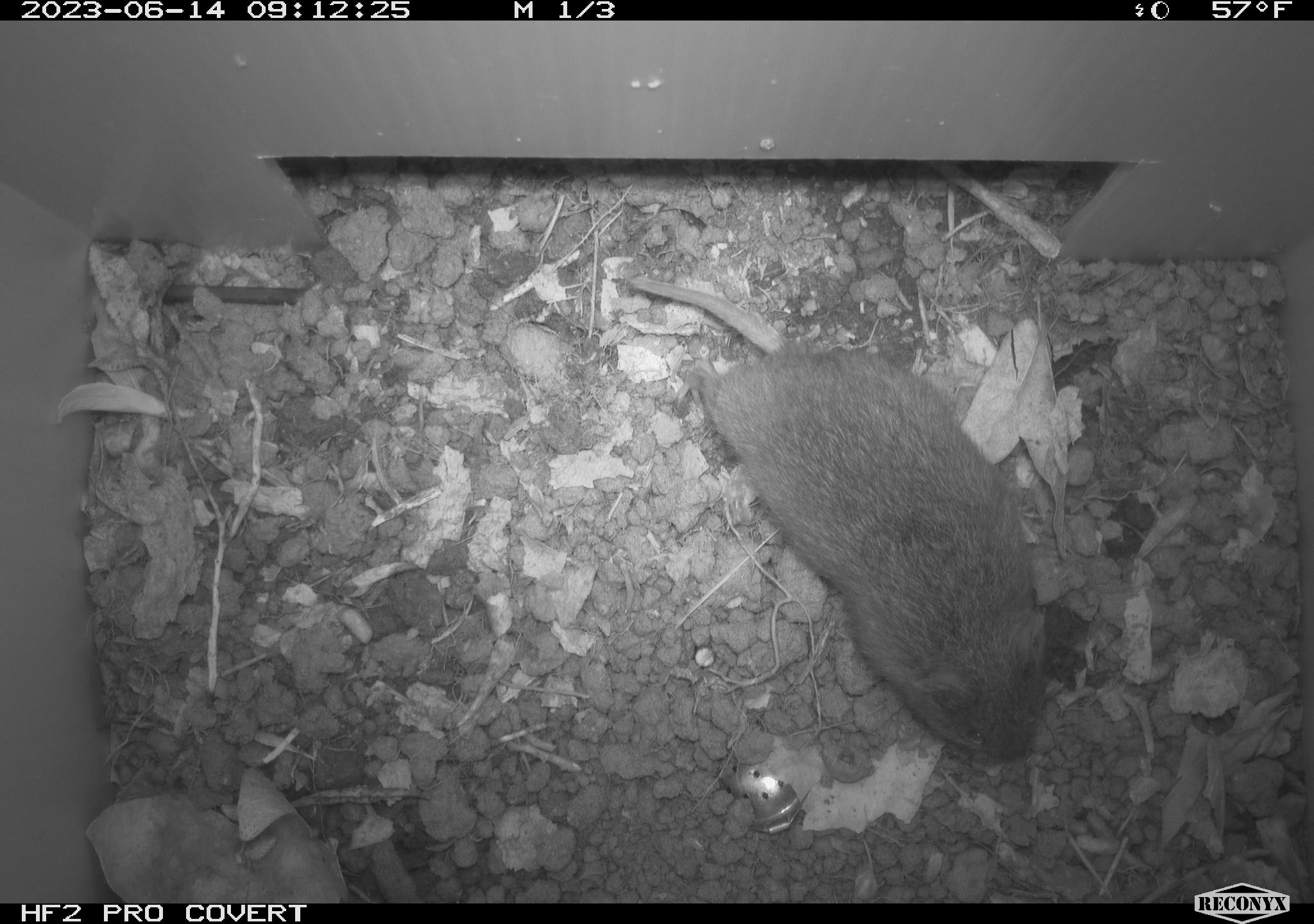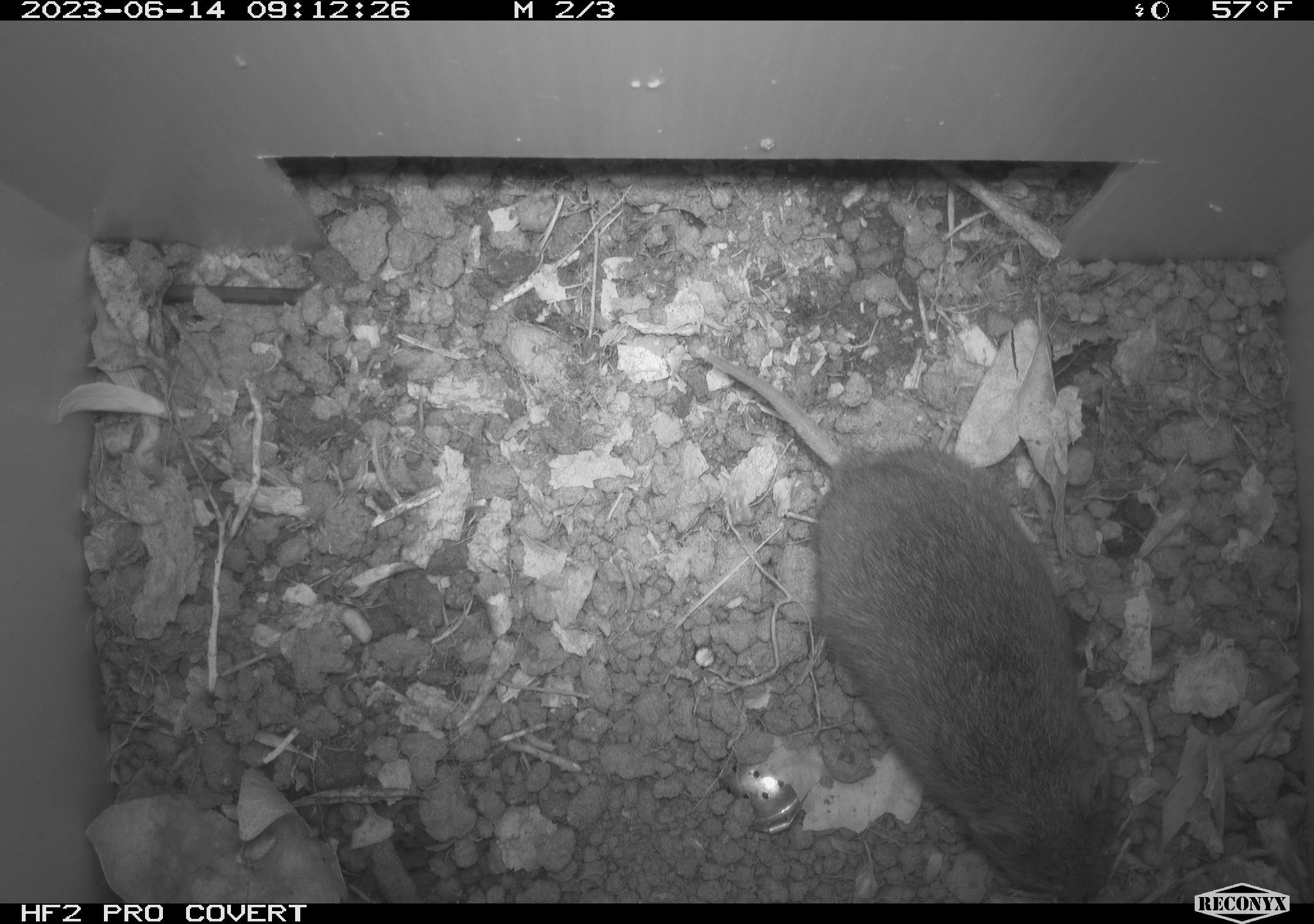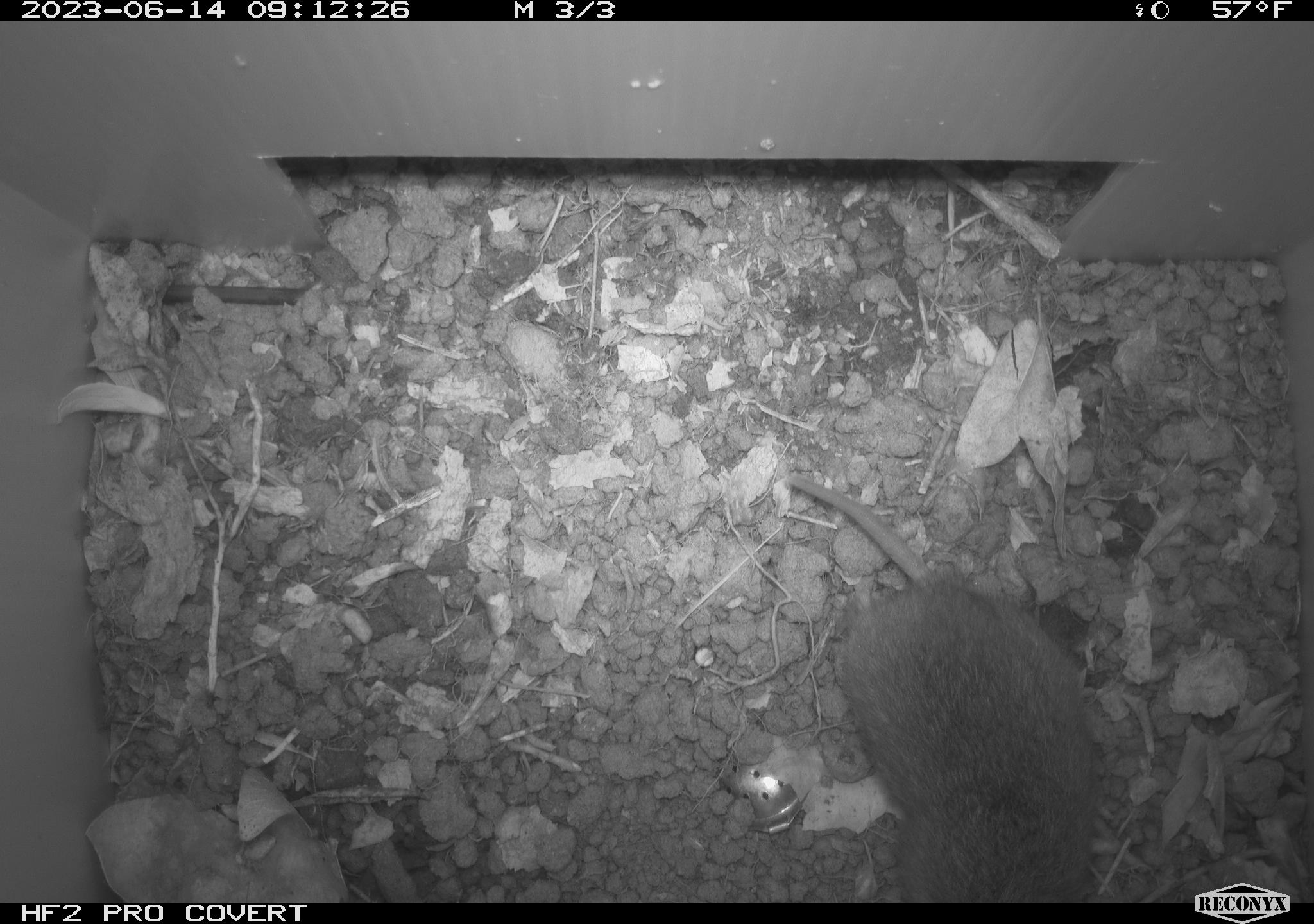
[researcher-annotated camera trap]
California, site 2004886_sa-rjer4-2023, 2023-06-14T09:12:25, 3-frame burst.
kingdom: Animalia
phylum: Chordata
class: Mammalia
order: Rodentia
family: Cricetidae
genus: Microtus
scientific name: Microtus californicus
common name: california vole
California vole (Microtus californicus).